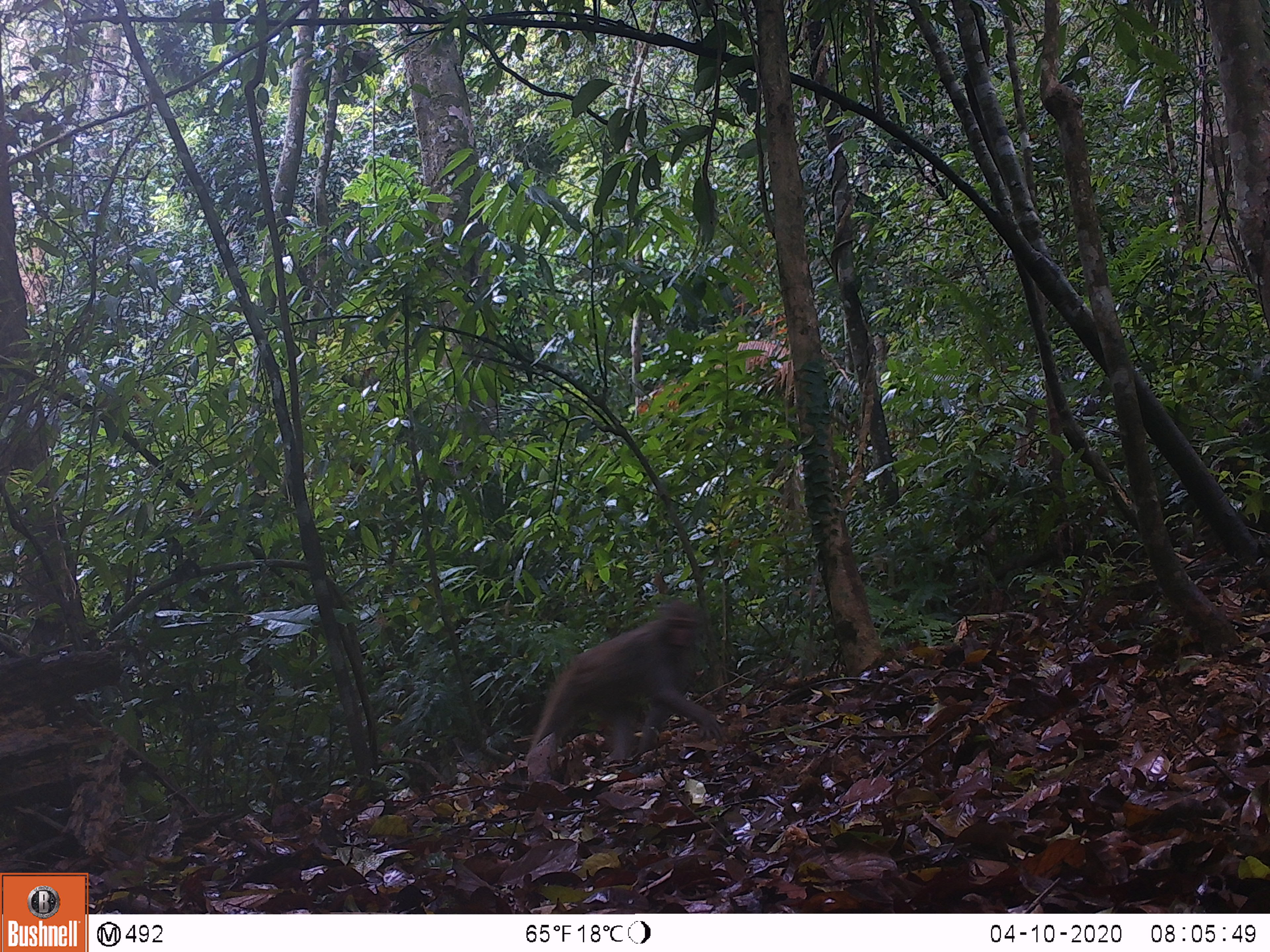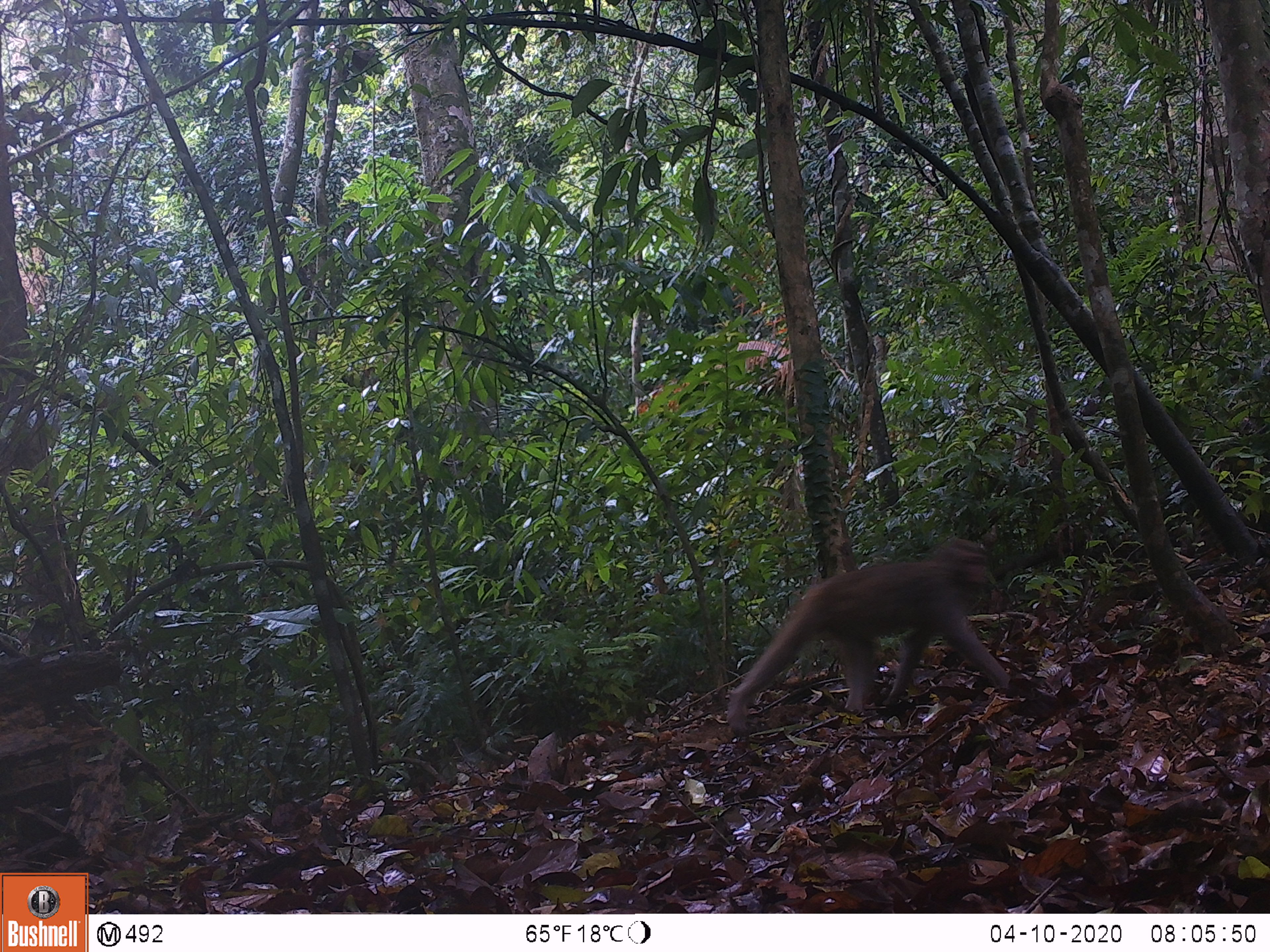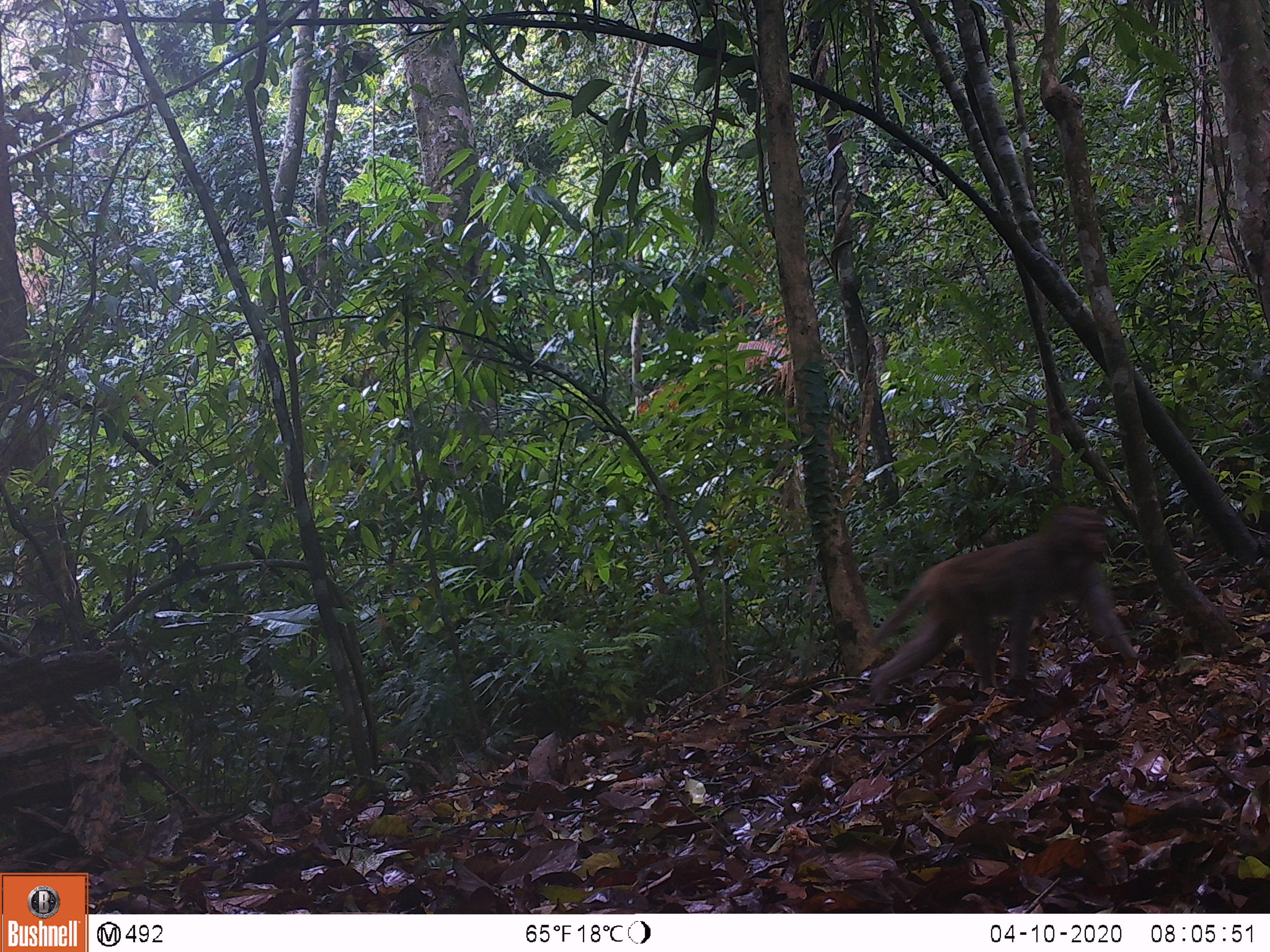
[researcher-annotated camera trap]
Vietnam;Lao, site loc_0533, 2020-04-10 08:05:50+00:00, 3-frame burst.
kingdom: Animalia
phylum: Chordata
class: Mammalia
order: Primates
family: Cercopithecidae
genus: Macaca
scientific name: Macaca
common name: macaques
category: assam or rhesus macaque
Assam or rhesus macaque (macaques) (Macaca). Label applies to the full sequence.